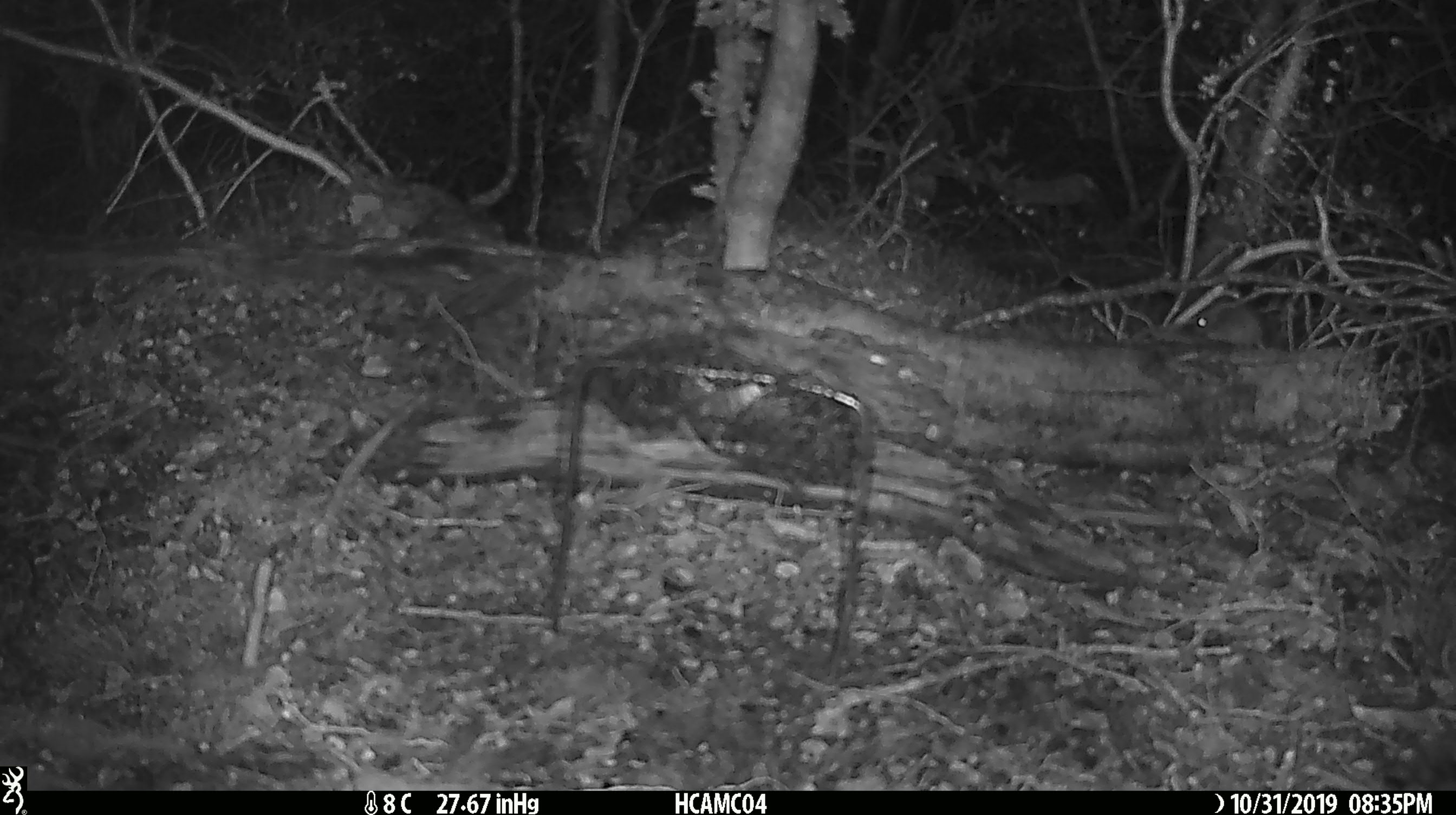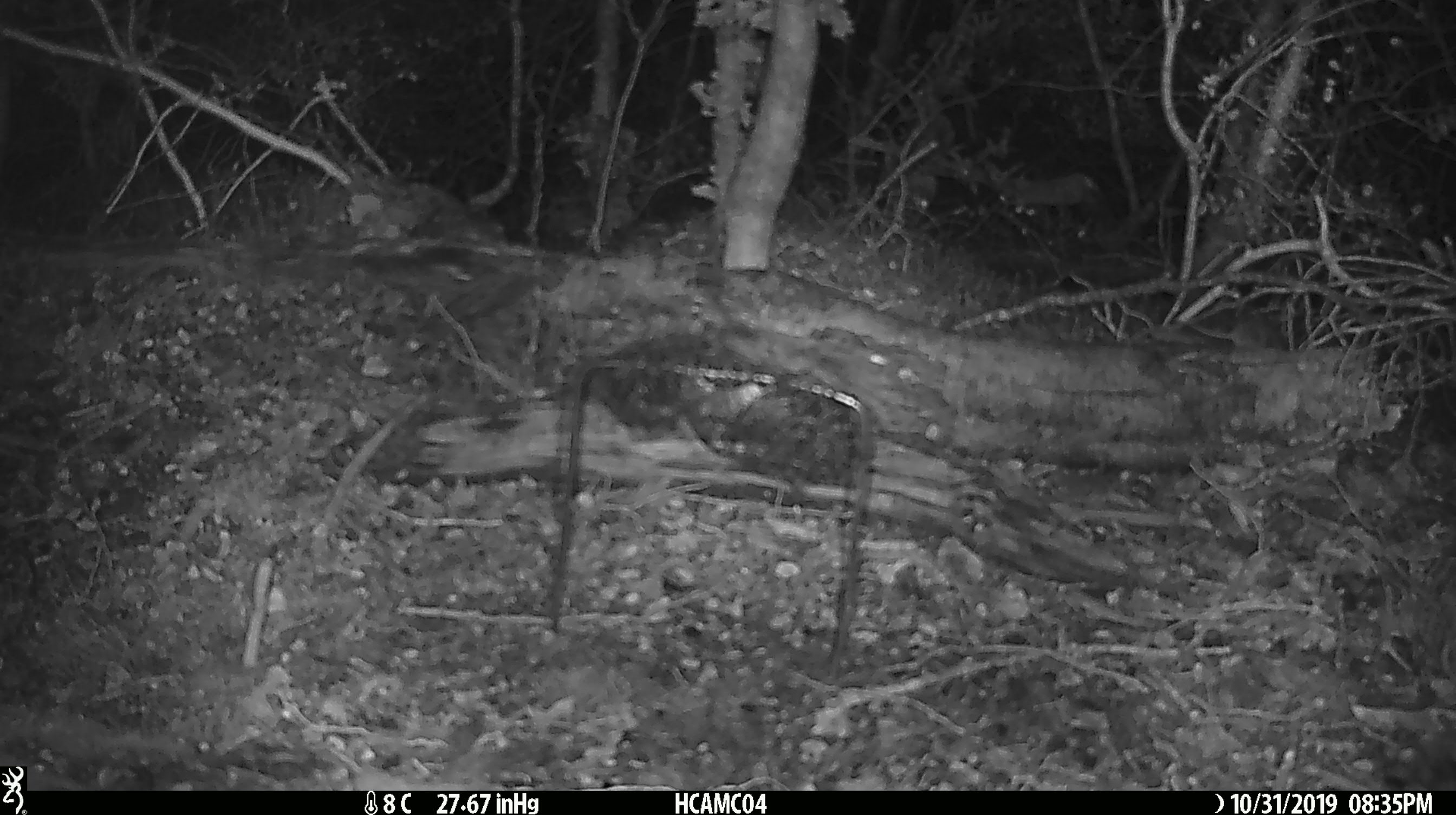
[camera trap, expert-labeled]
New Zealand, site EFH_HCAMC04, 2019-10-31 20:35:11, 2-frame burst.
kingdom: Animalia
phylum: Chordata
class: Mammalia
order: Rodentia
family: Muridae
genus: Mus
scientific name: Mus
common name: mouse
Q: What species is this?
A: Mouse (Mus).